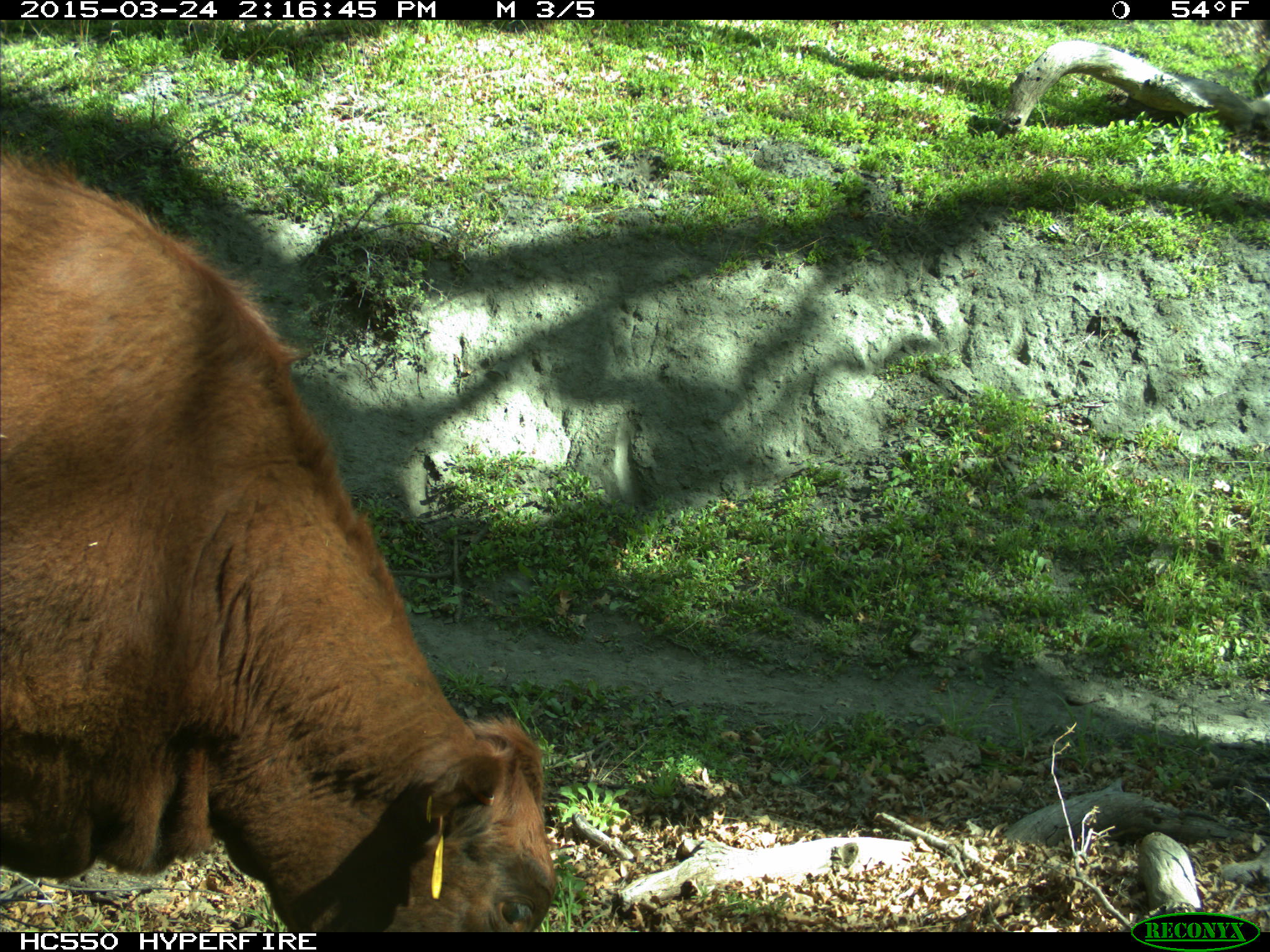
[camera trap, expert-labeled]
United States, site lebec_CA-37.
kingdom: Animalia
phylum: Chordata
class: Mammalia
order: Artiodactyla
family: Bovidae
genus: Bos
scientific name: Bos taurus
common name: domestic cow